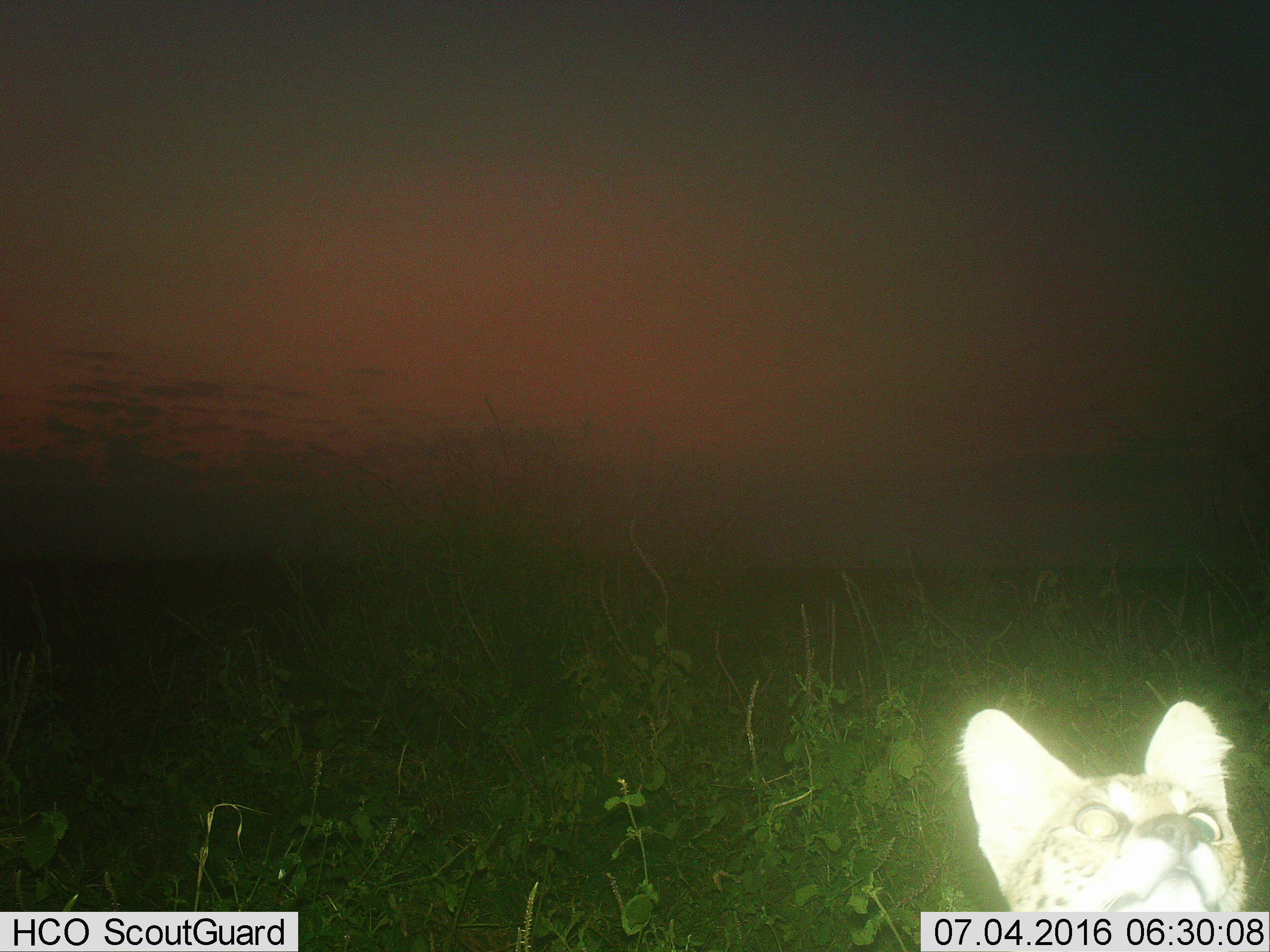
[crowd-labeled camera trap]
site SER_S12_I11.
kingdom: Animalia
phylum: Chordata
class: Mammalia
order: Carnivora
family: Felidae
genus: Felis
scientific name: Felis lybica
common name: african wild cat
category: africanwildcat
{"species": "africanwildcat (african wild cat) (Felis lybica)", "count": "1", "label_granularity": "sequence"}